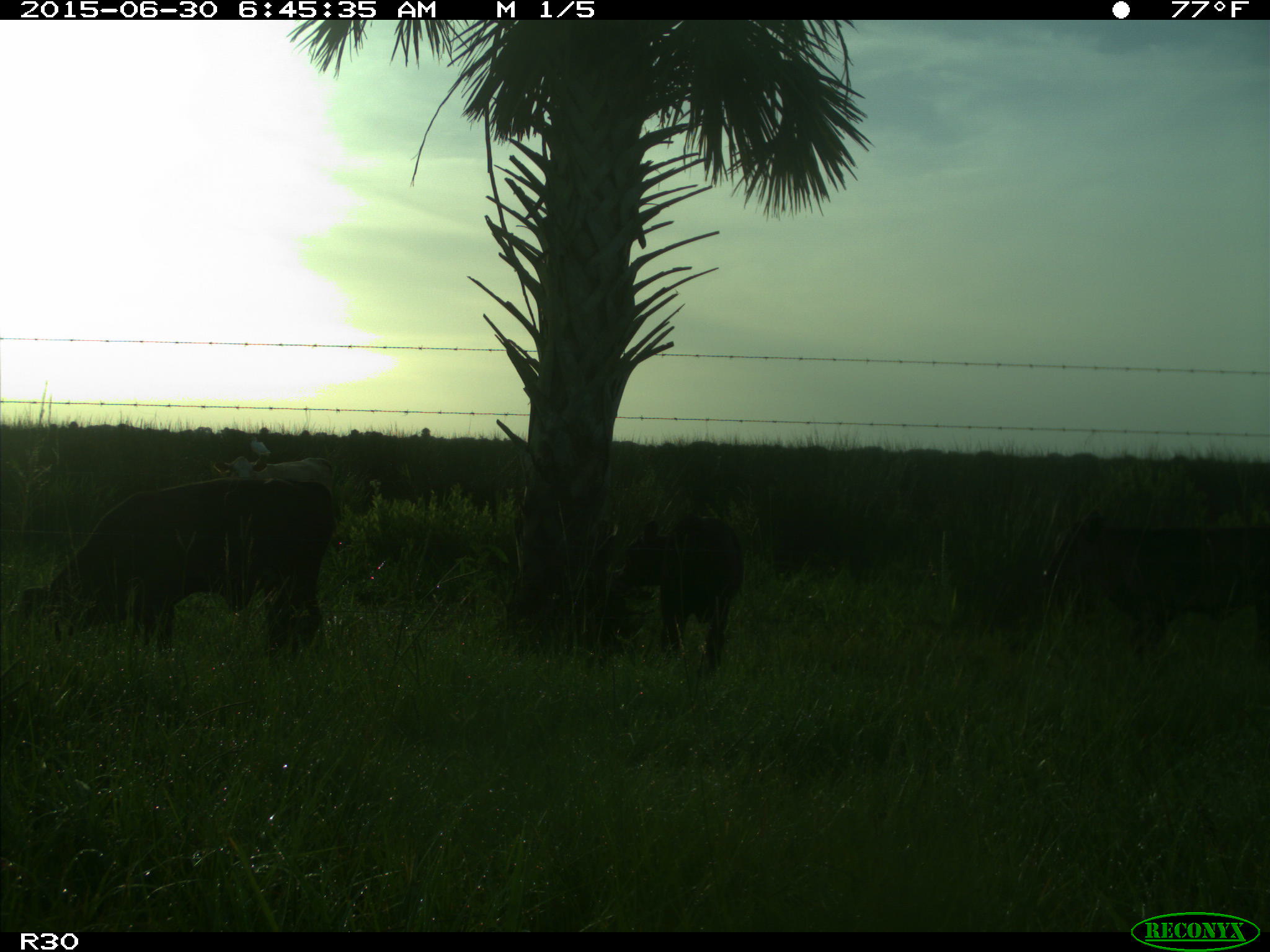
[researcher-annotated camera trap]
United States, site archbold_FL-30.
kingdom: Animalia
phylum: Chordata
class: Mammalia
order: Artiodactyla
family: Bovidae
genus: Bos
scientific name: Bos taurus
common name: domestic cow